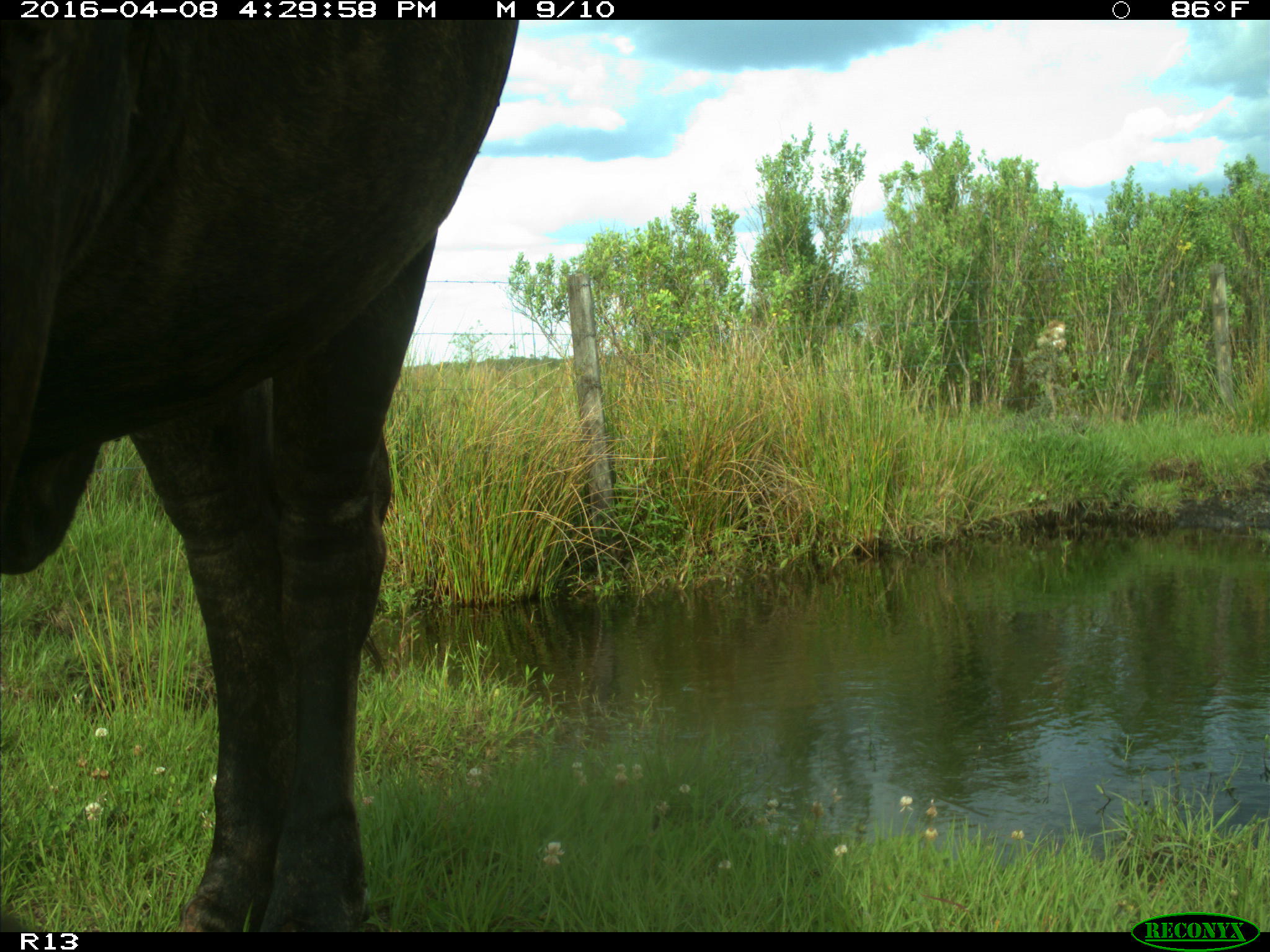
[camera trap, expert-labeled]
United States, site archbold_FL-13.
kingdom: Animalia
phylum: Chordata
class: Mammalia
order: Artiodactyla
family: Bovidae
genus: Bos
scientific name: Bos taurus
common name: domestic cow